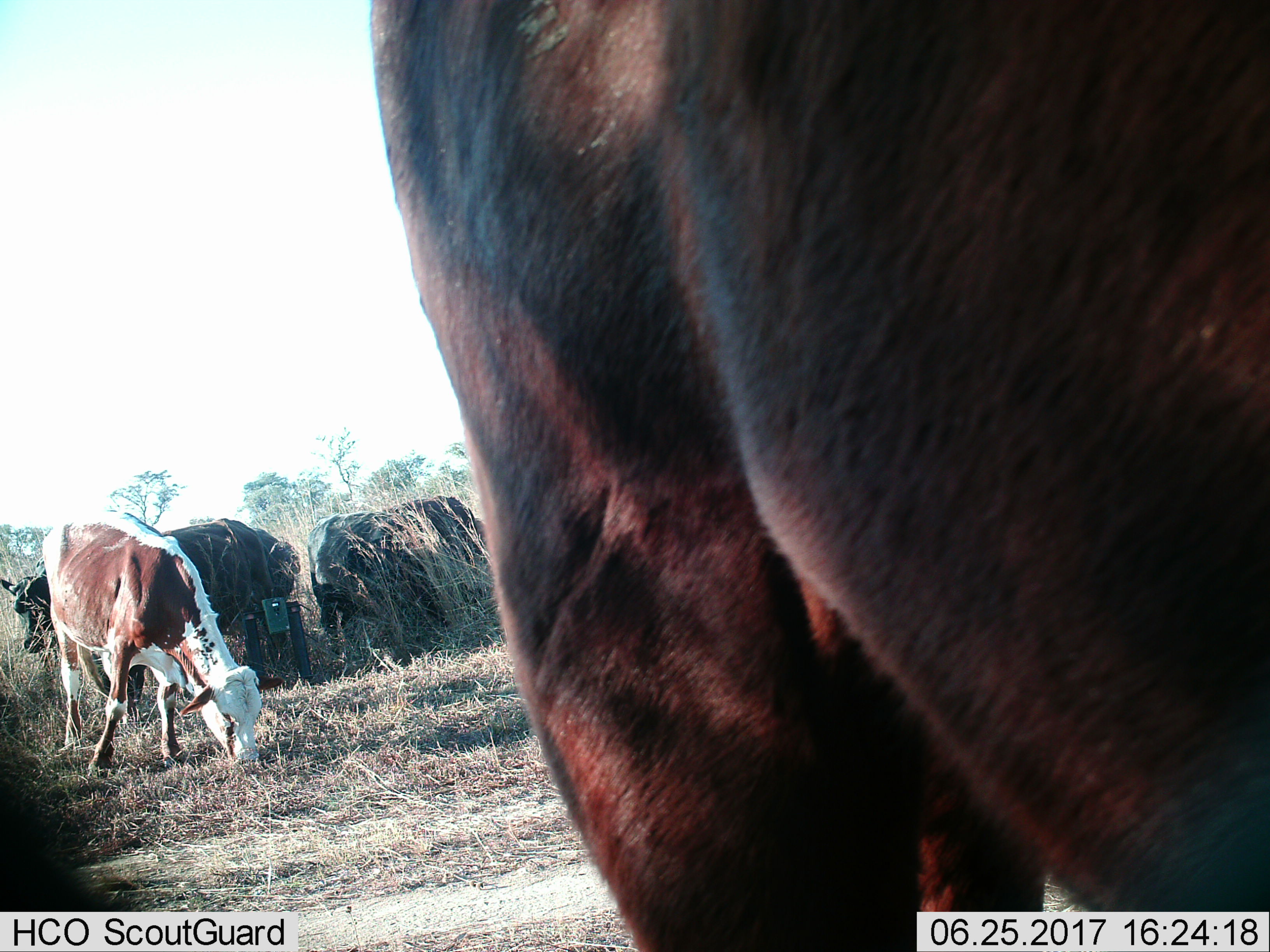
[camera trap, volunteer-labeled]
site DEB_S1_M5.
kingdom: Animalia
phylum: Chordata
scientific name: Vertebrata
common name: domestic animal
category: domesticanimal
Domesticanimal (domestic animal) (Vertebrata), count 5. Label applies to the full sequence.